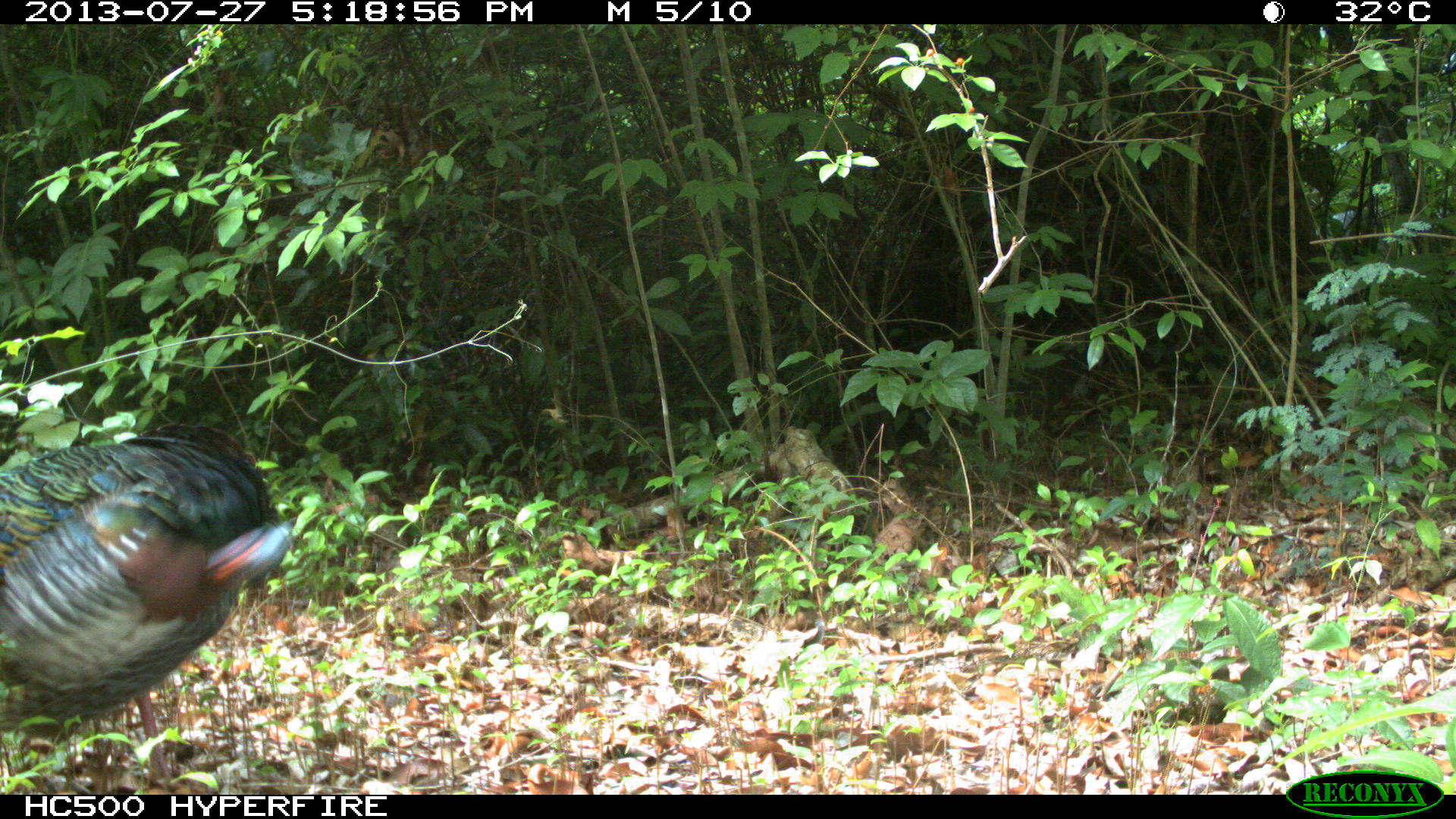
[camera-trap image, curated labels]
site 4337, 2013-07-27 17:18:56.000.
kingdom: Animalia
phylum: Chordata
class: Aves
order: Galliformes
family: Phasianidae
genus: Meleagris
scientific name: Meleagris ocellata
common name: ocellated turkey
Meleagris ocellata (ocellated turkey), count 1.